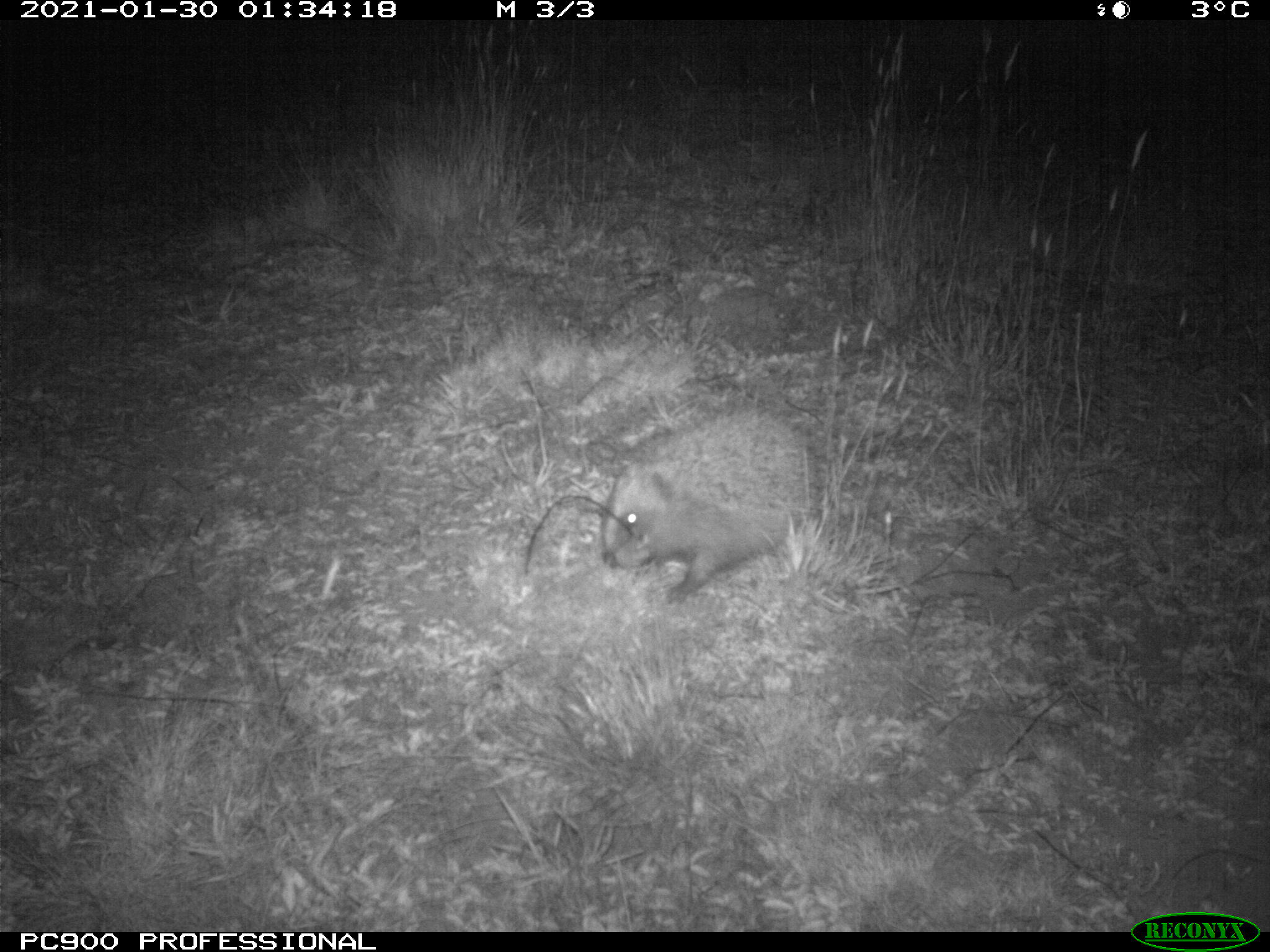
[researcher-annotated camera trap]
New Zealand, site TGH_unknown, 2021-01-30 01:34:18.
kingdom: Animalia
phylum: Chordata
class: Mammalia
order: Eulipotyphla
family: Erinaceidae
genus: Erinaceus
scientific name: Erinaceus europaeus europaeus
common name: european hedgehog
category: hedgehog